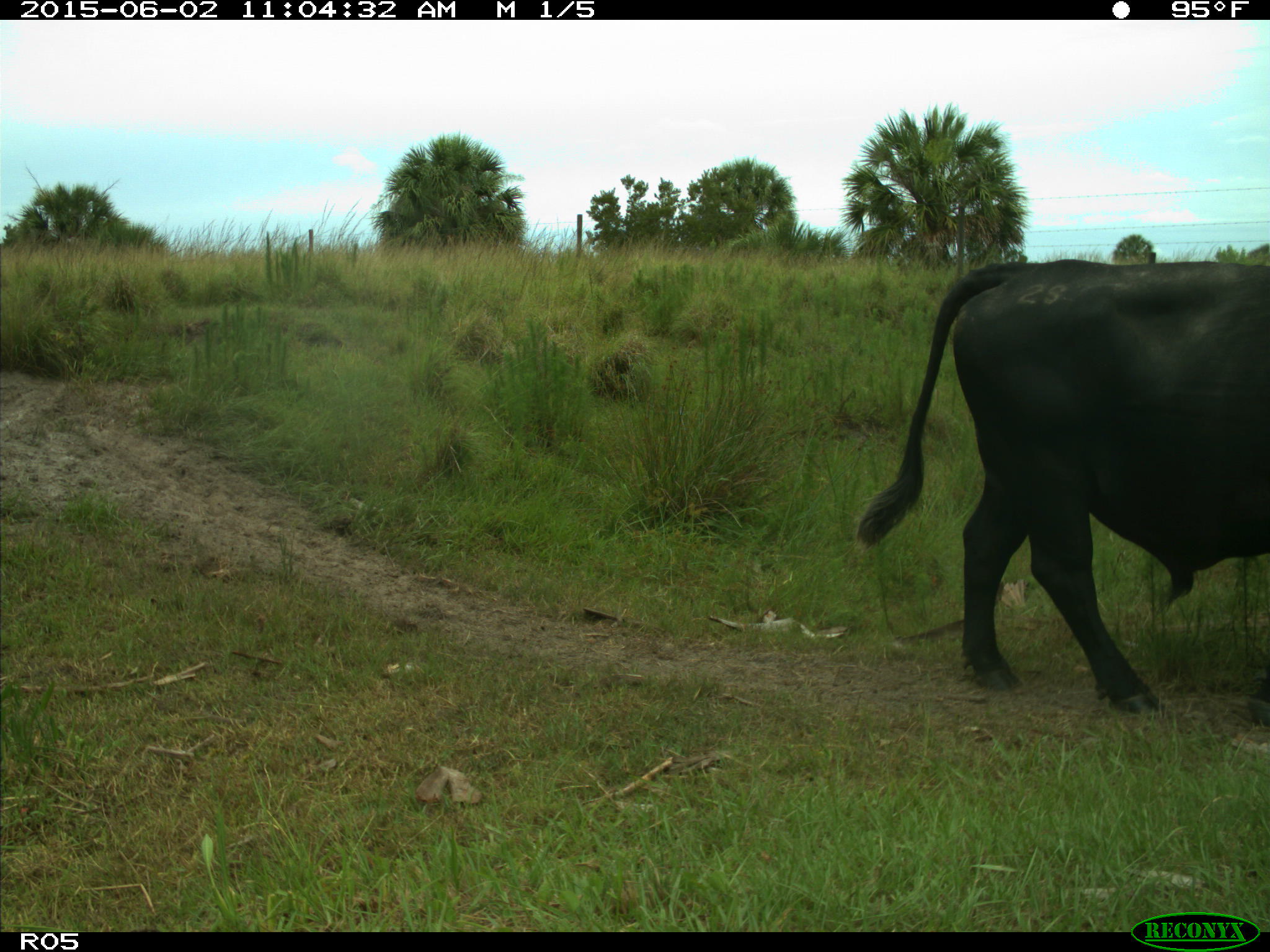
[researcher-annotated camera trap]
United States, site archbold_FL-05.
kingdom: Animalia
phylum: Chordata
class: Mammalia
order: Artiodactyla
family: Bovidae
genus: Bos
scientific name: Bos taurus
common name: domestic cow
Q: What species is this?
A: Bos taurus (domestic cow).